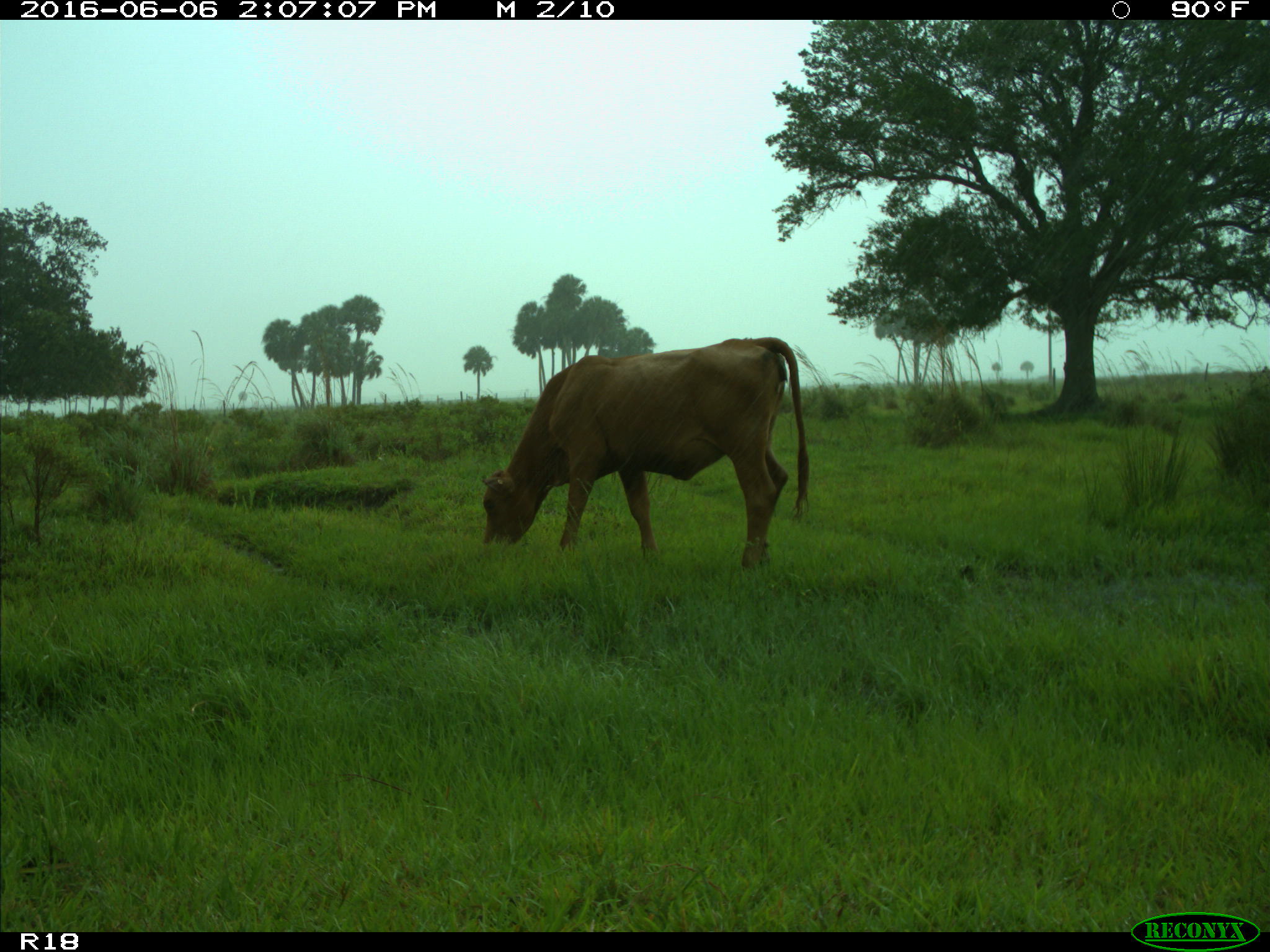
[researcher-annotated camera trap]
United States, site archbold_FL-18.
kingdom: Animalia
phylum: Chordata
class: Mammalia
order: Artiodactyla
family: Bovidae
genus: Bos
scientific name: Bos taurus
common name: domestic cow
Bos taurus (domestic cow).